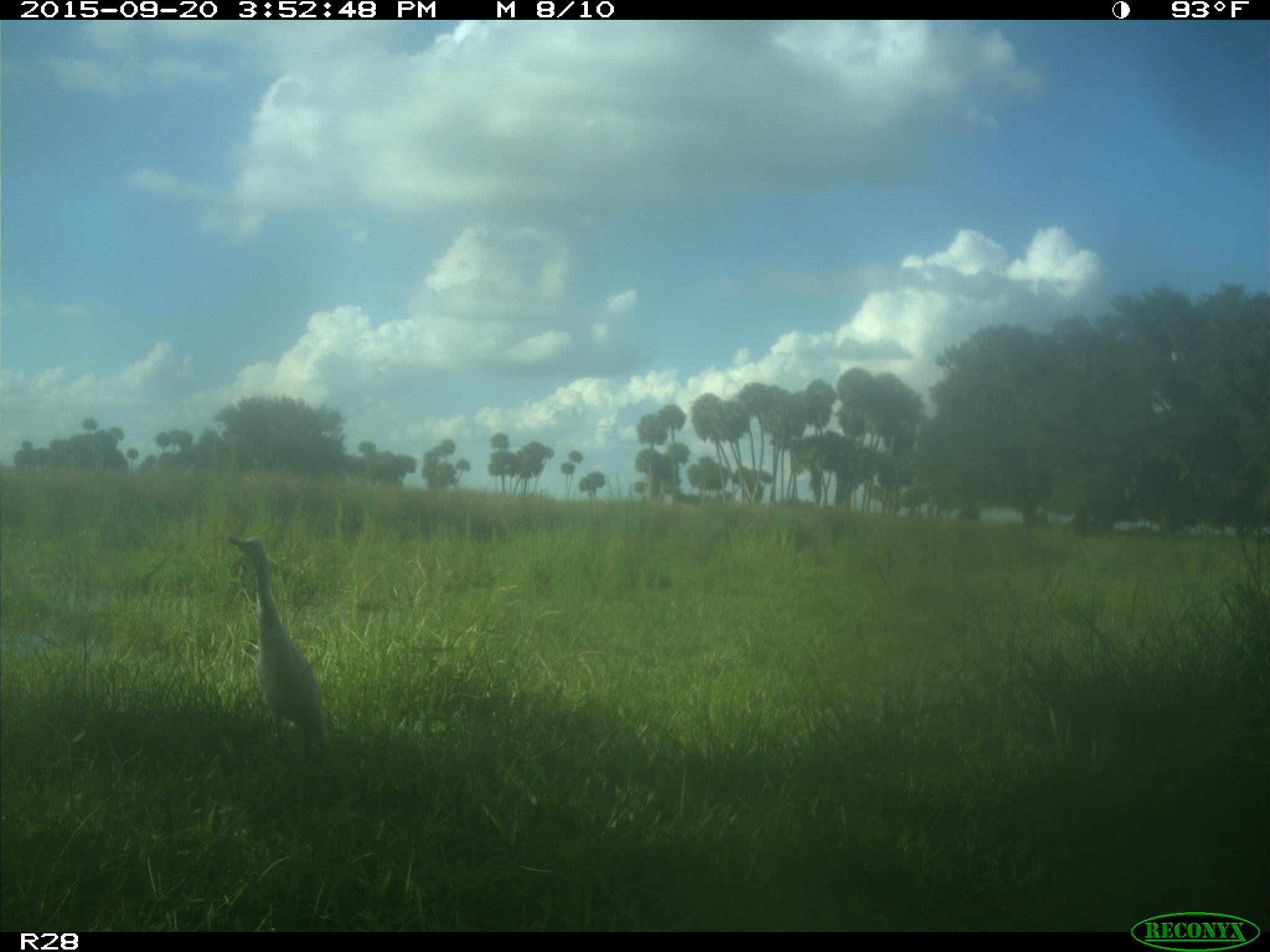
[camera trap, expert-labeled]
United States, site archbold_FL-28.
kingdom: Animalia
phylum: Chordata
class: Aves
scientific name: Aves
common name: birds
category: unidentified bird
Unidentified bird (birds) (Aves).